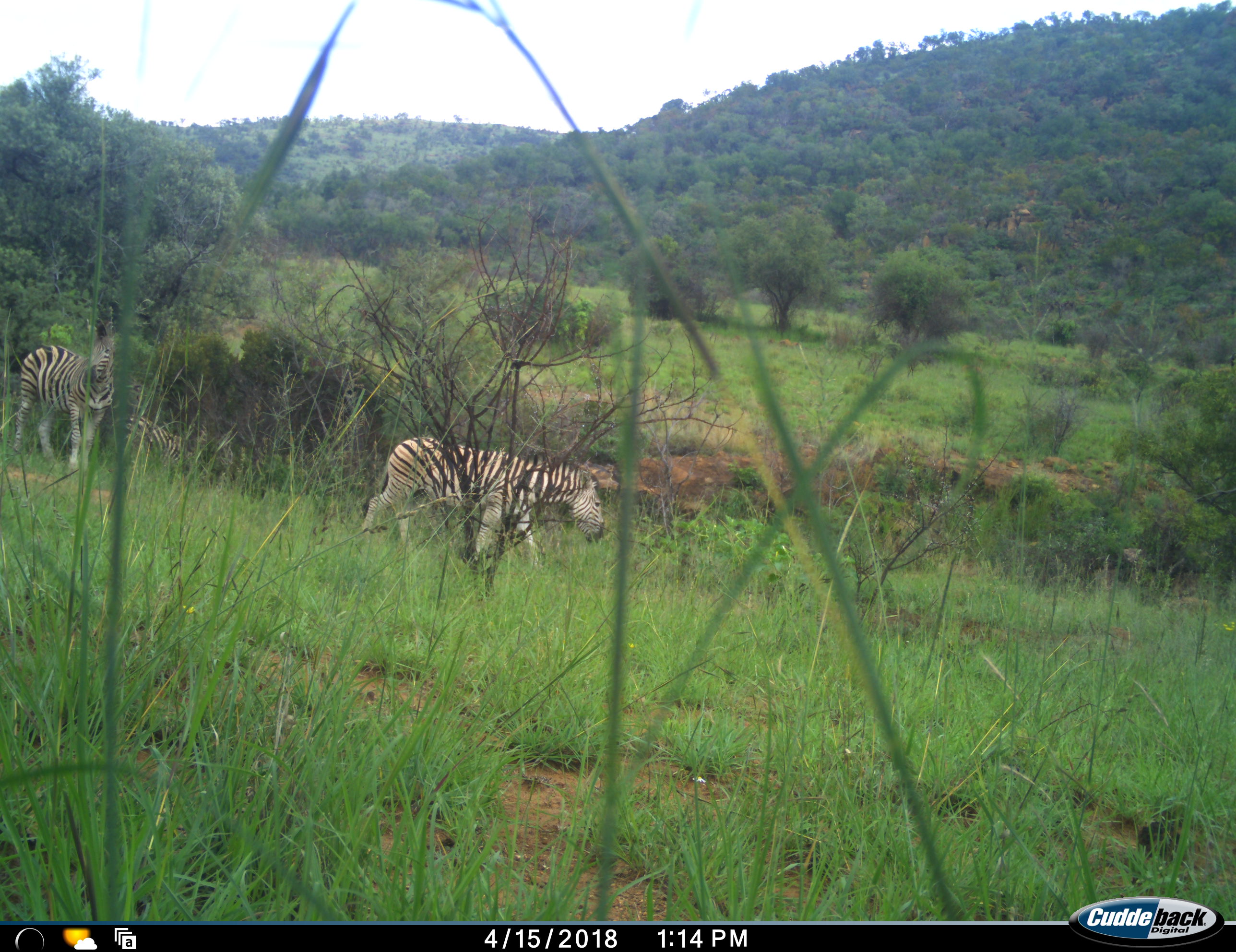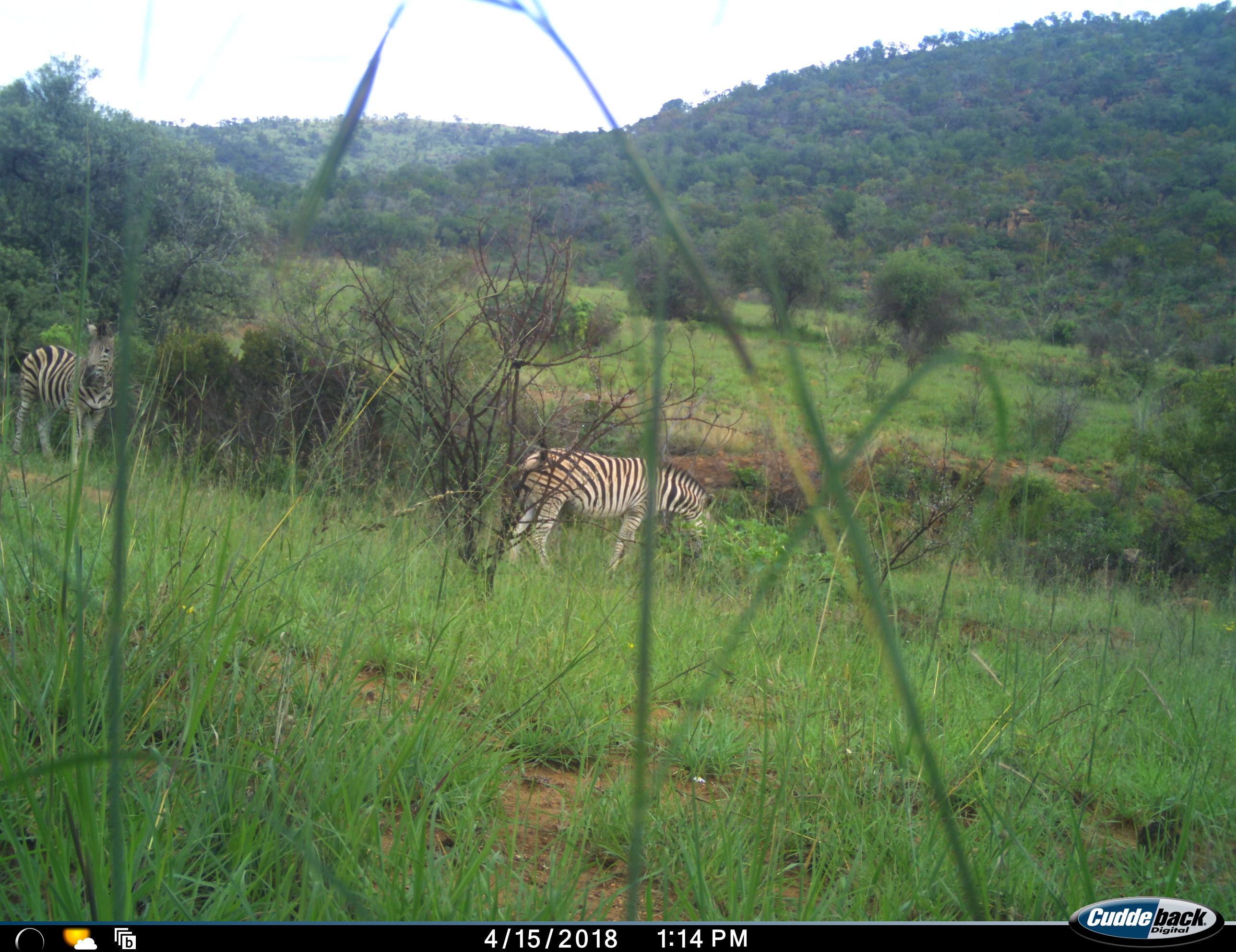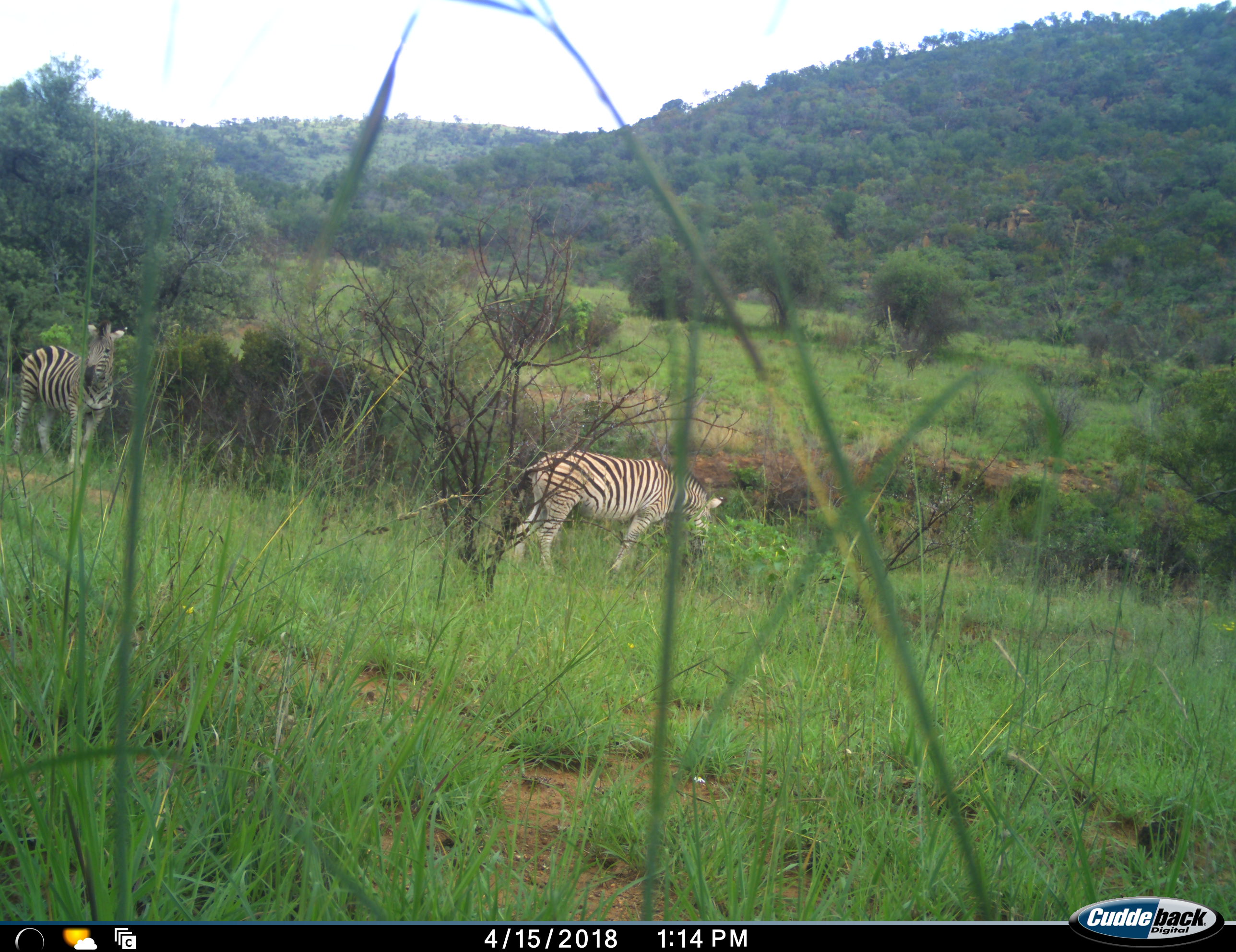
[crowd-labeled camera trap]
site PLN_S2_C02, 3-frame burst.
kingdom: Animalia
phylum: Chordata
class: Mammalia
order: Perissodactyla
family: Equidae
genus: Equus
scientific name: Equus quagga burchellii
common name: burchell's zebra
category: zebraburchells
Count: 2.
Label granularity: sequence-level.